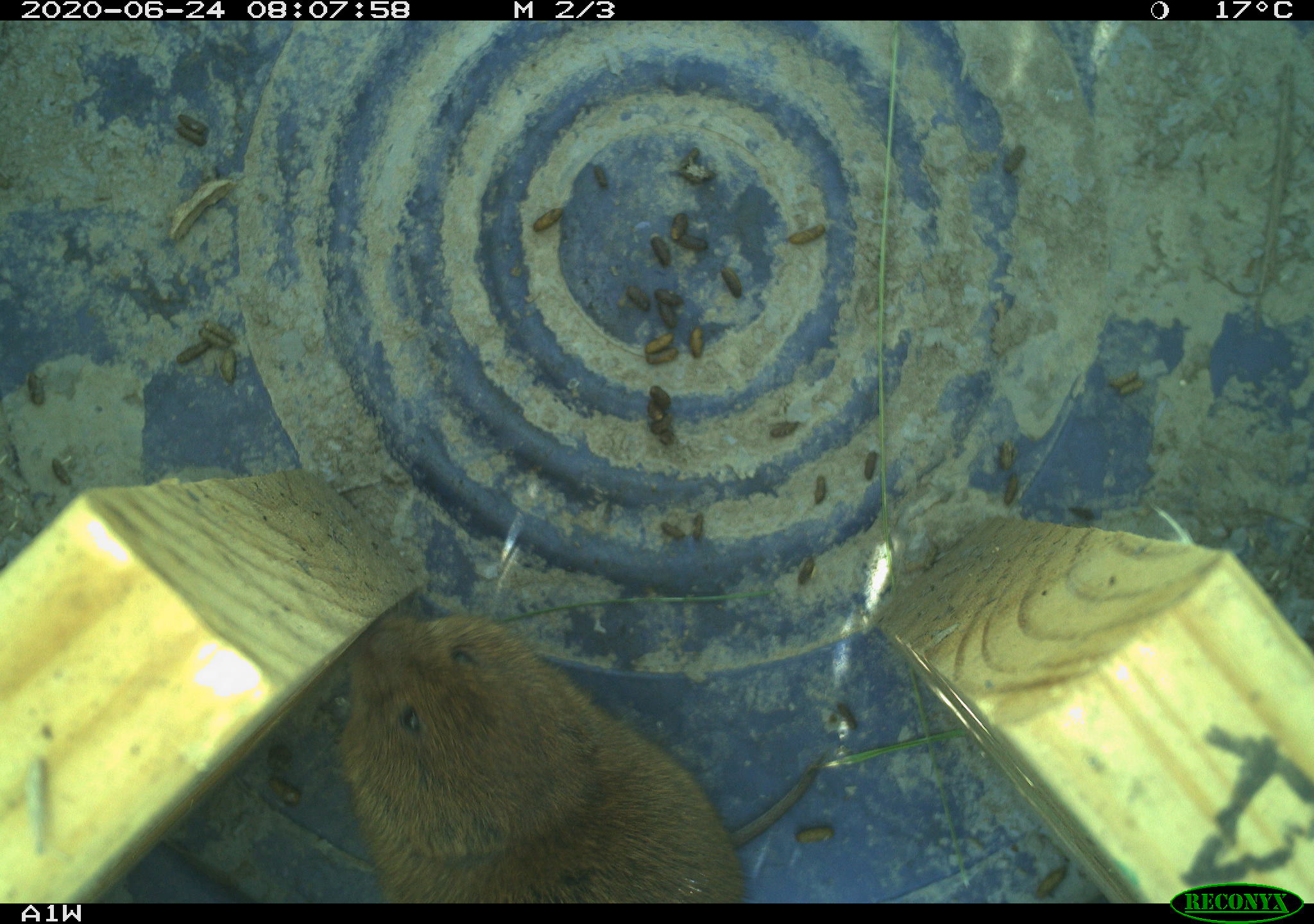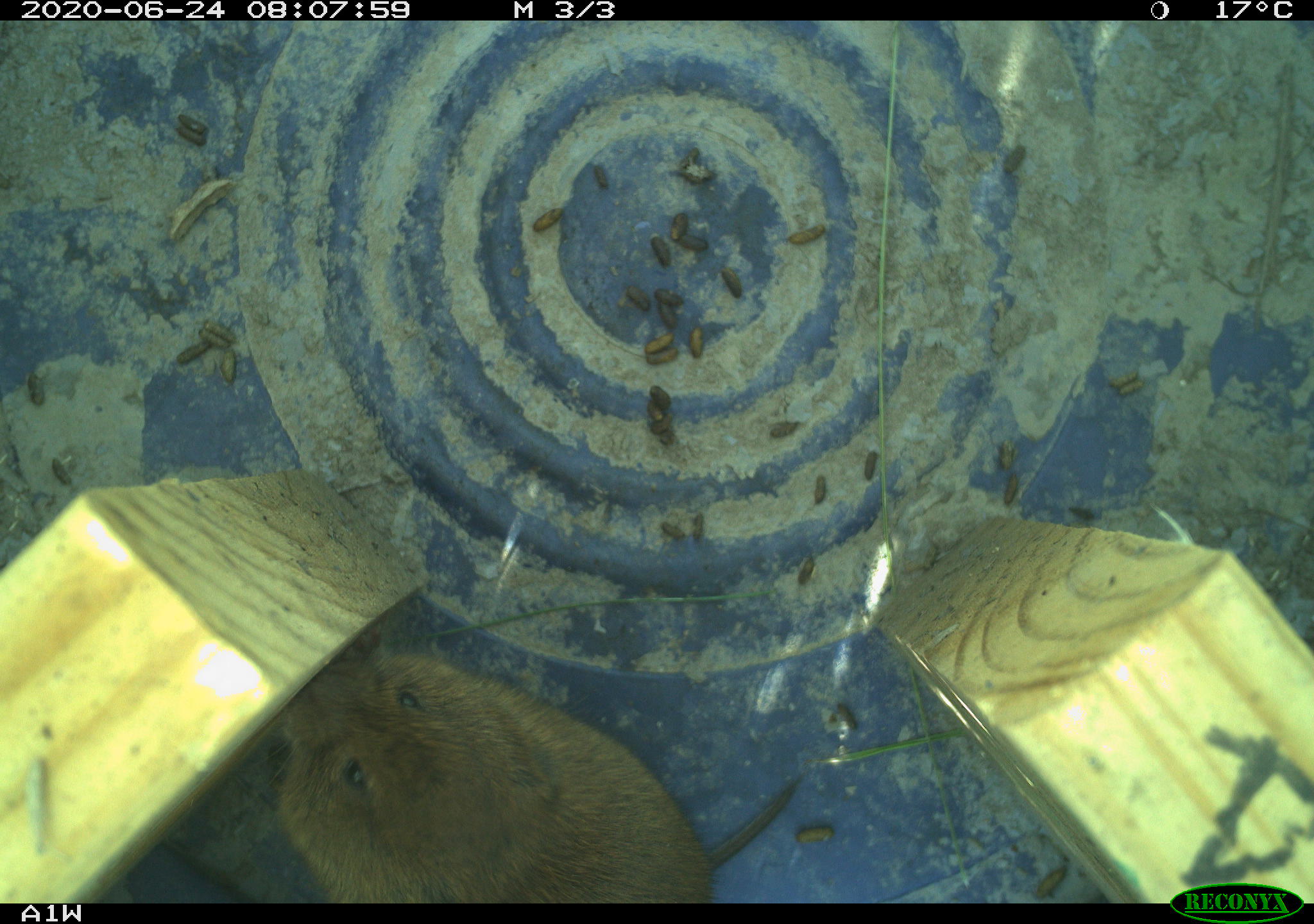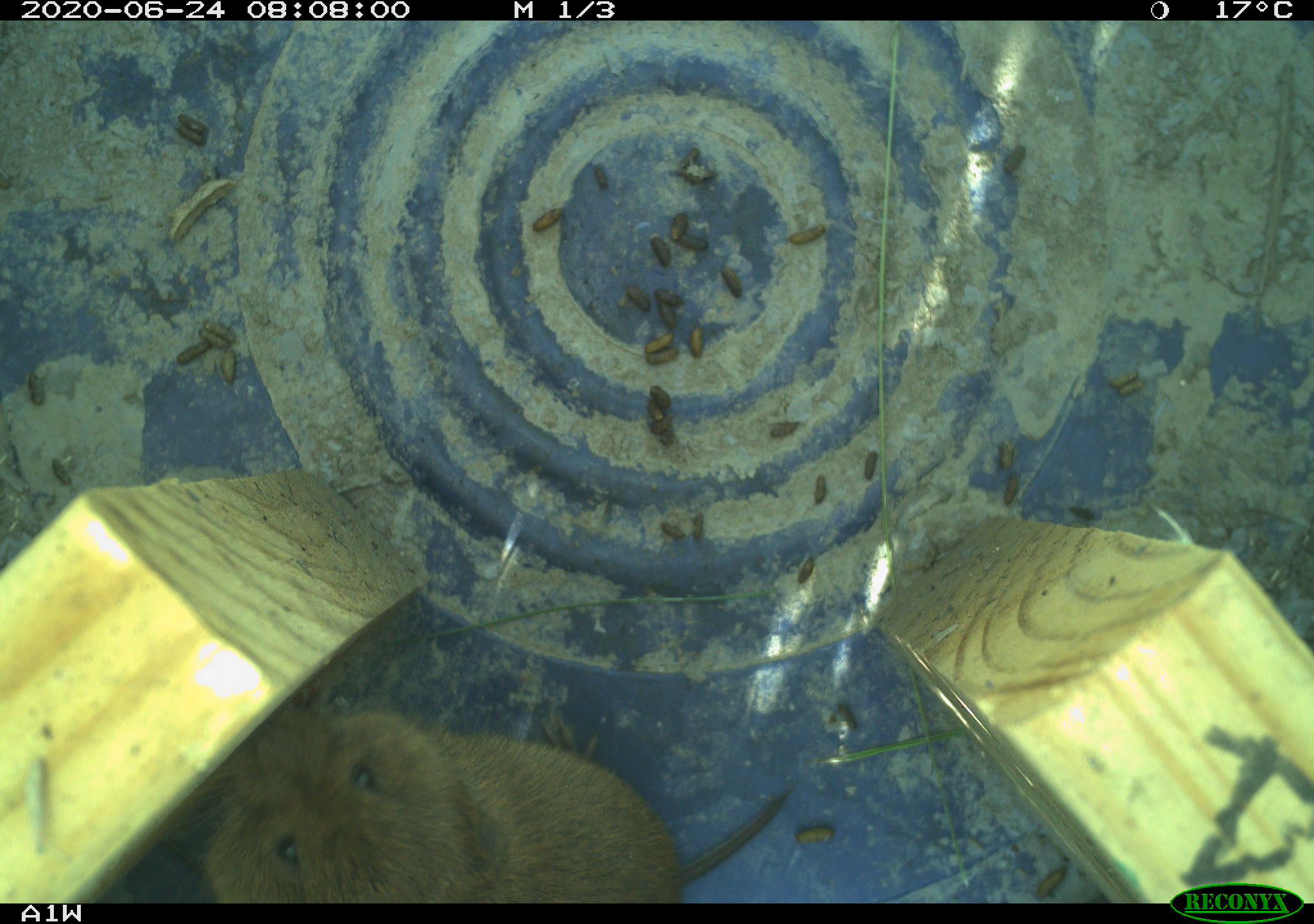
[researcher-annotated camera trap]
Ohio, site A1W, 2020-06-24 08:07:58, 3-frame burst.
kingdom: Animalia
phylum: Chordata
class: Mammalia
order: Rodentia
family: Cricetidae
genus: Microtus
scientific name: Microtus pennsylvanicus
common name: meadow vole